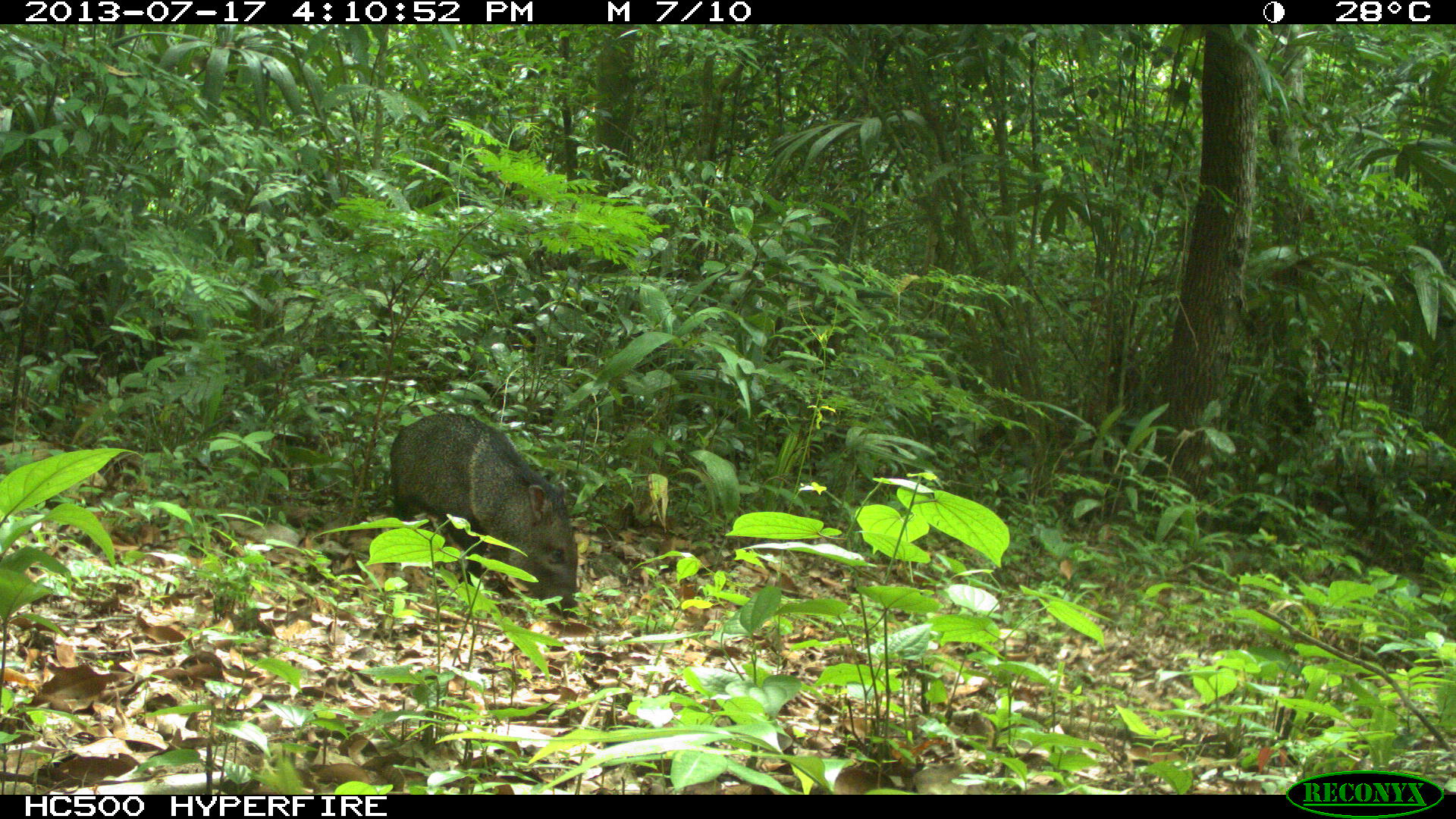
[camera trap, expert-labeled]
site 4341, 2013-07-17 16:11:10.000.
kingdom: Animalia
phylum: Chordata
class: Mammalia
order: Artiodactyla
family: Tayassuidae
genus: Pecari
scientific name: Pecari tajacu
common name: collared peccary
Pecari tajacu (collared peccary), count 1.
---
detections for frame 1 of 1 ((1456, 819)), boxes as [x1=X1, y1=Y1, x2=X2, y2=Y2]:
pecari tajacu: [x1=388, y1=412, x2=579, y2=628]